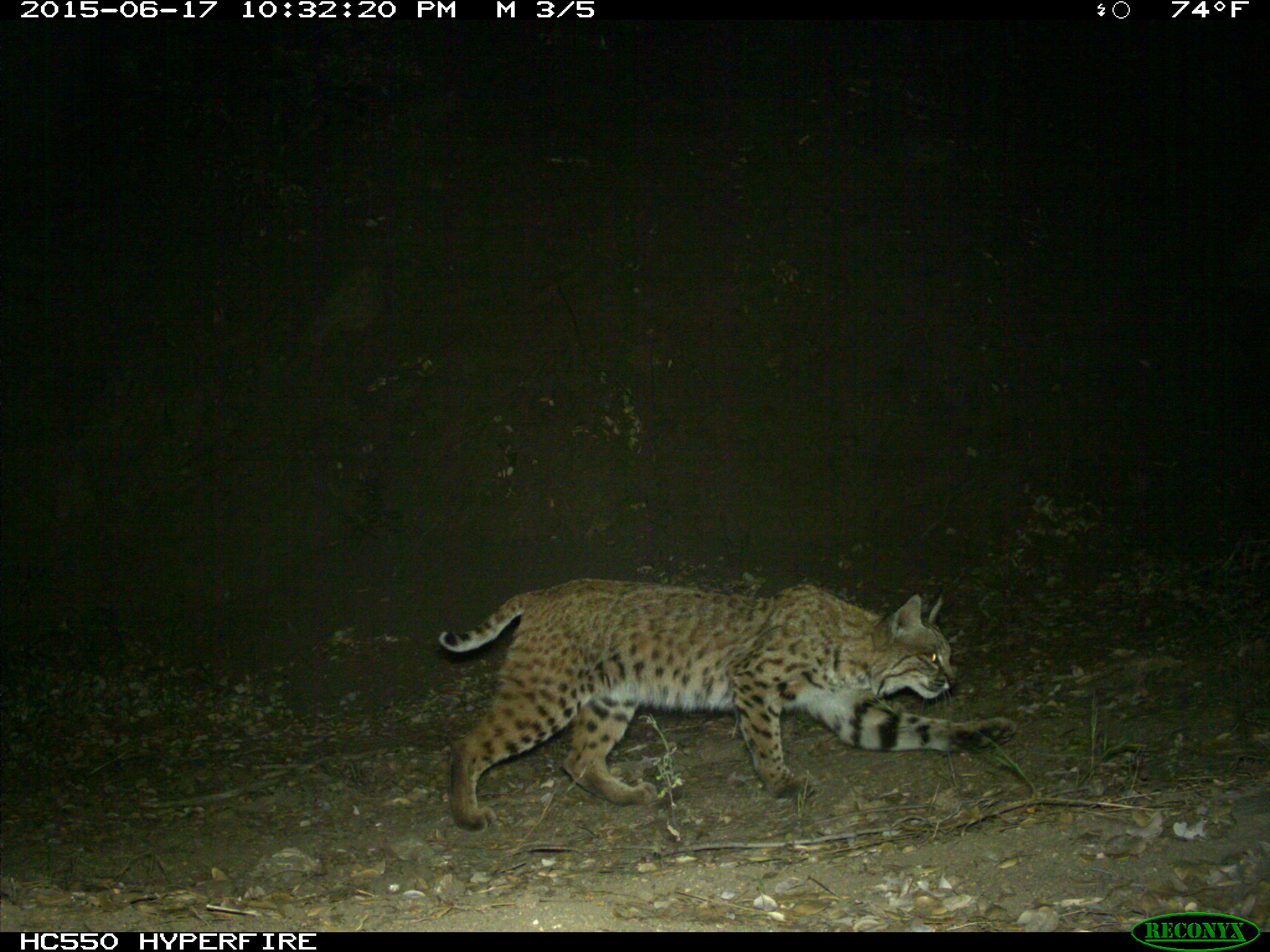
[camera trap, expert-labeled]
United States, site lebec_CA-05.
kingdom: Animalia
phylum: Chordata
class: Mammalia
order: Carnivora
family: Felidae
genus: Lynx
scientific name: Lynx rufus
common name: bobcat